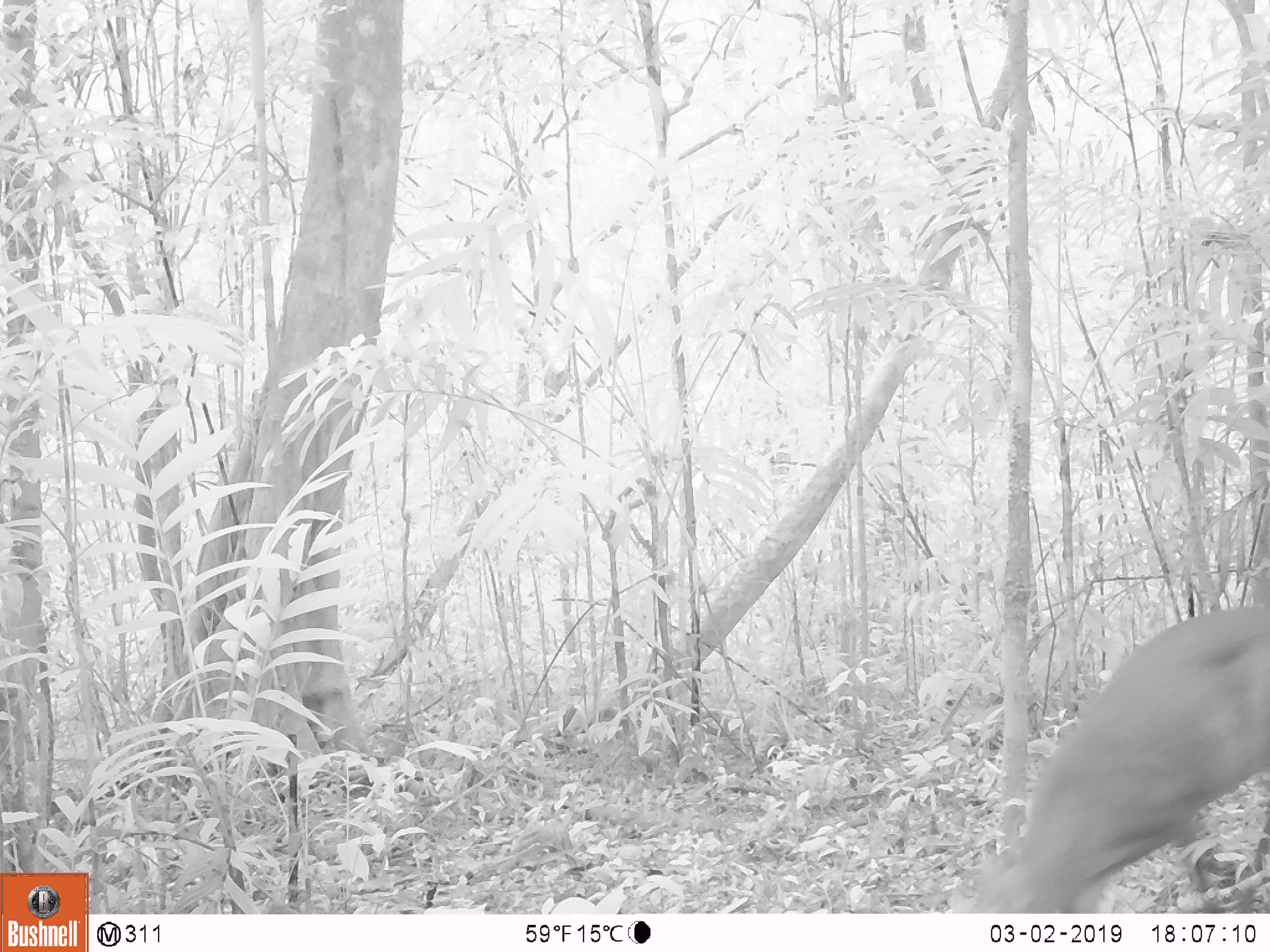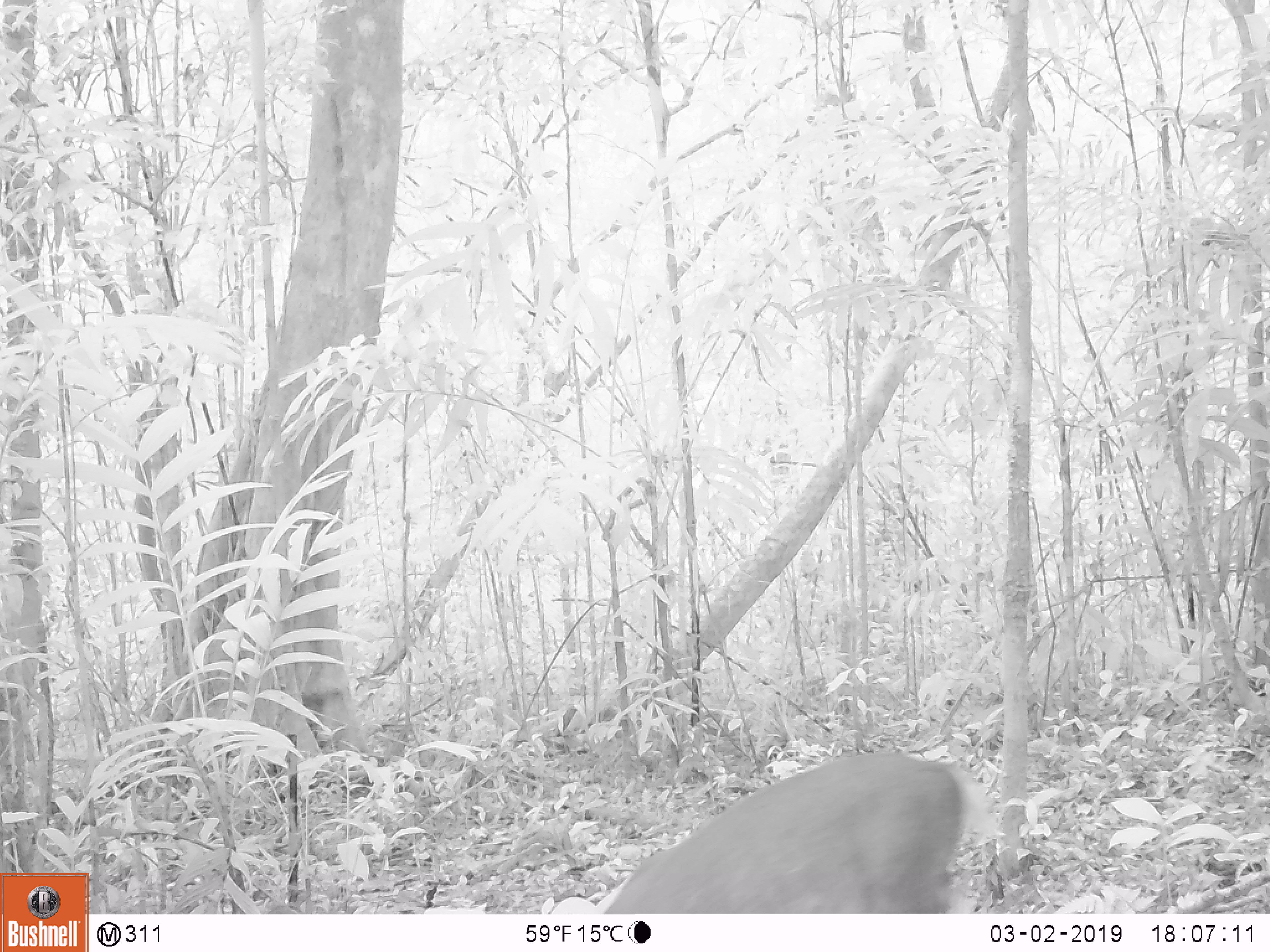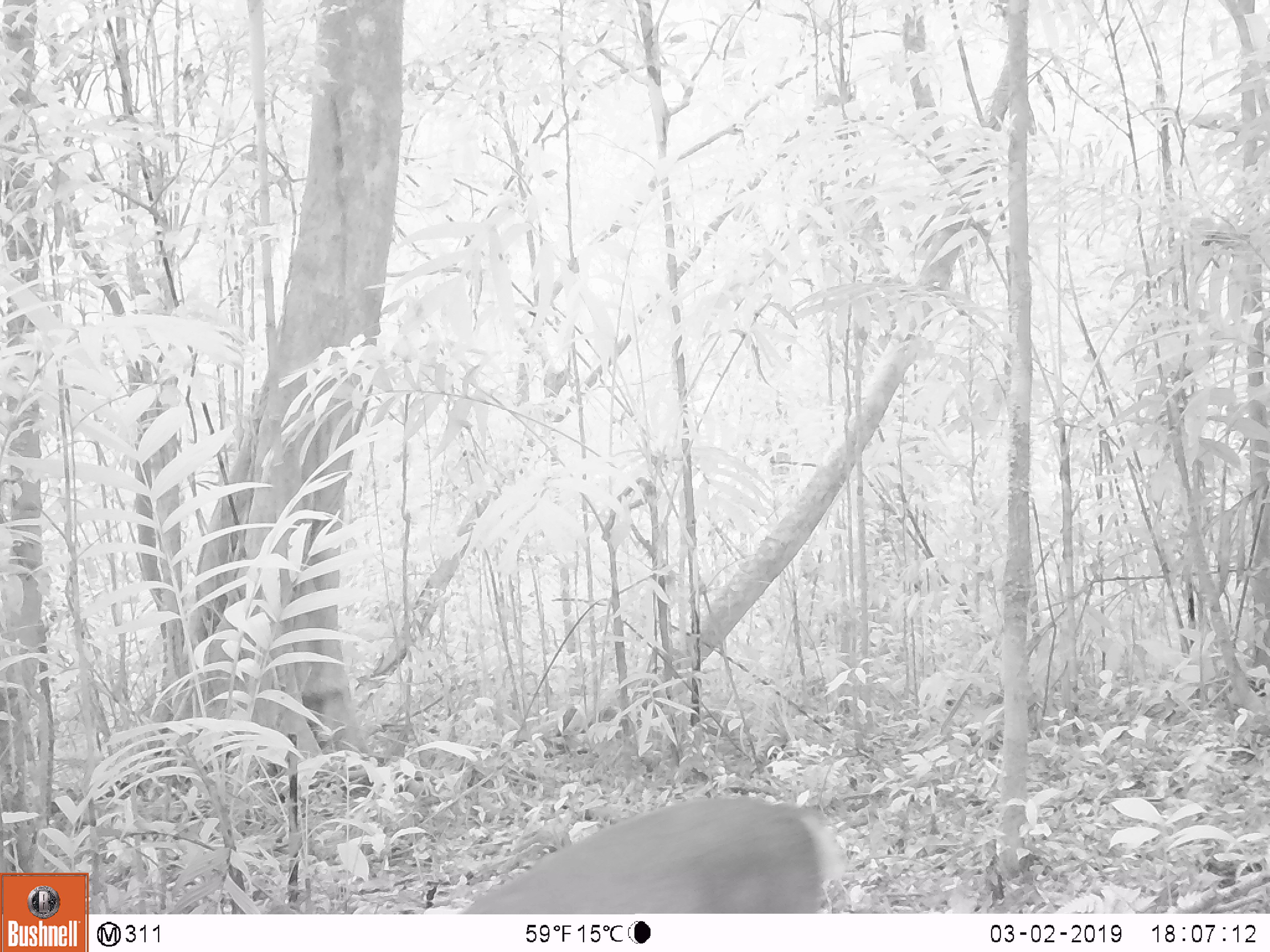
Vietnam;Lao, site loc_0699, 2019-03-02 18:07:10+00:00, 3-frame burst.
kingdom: Animalia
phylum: Chordata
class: Mammalia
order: Artiodactyla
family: Cervidae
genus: Muntiacus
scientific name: Muntiacus rooseveltorum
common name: roosevelt's muntjac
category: roosevelts muntjac group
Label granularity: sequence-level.